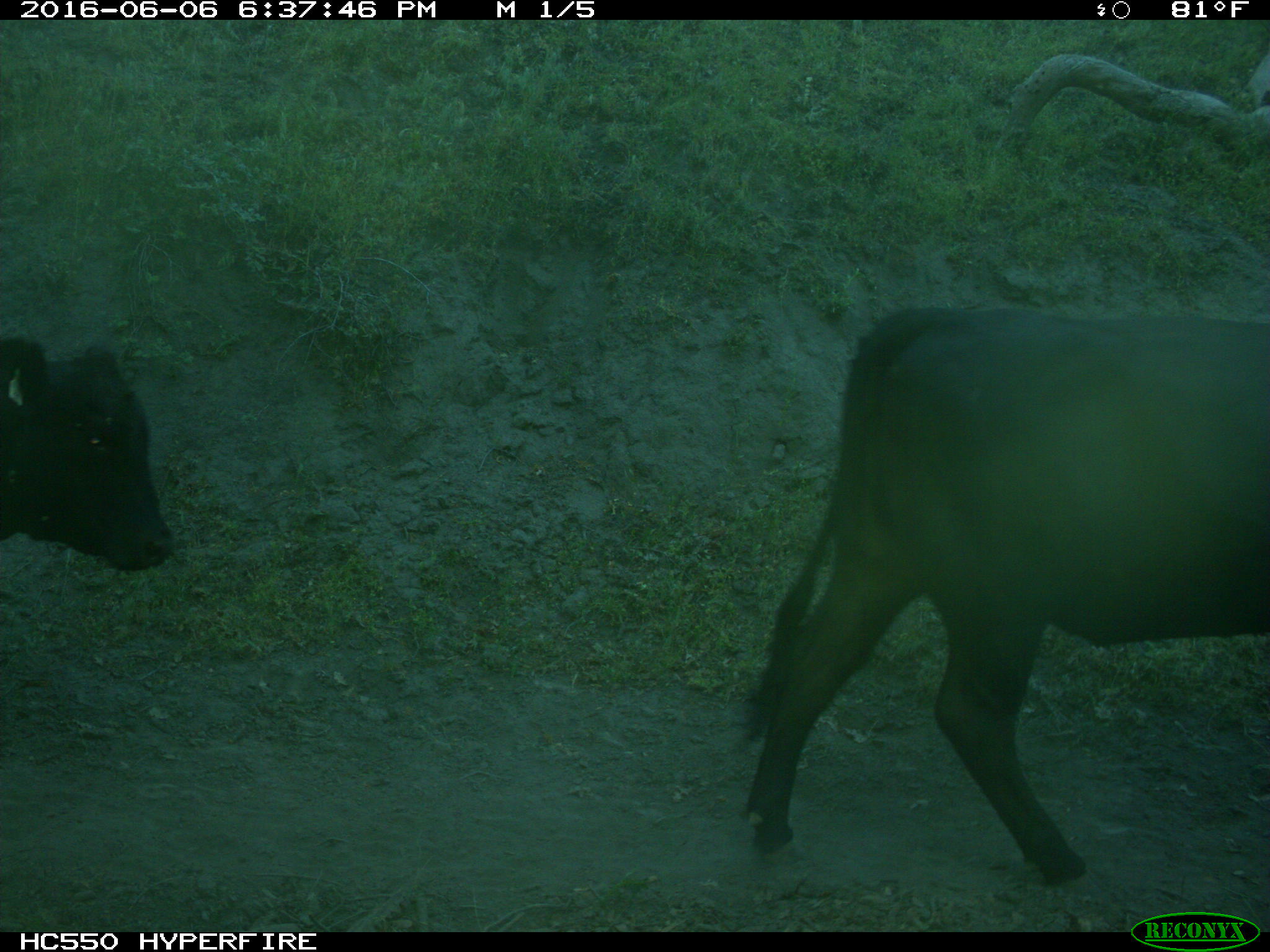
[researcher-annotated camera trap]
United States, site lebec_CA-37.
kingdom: Animalia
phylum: Chordata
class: Mammalia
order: Artiodactyla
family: Bovidae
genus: Bos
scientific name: Bos taurus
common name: domestic cow